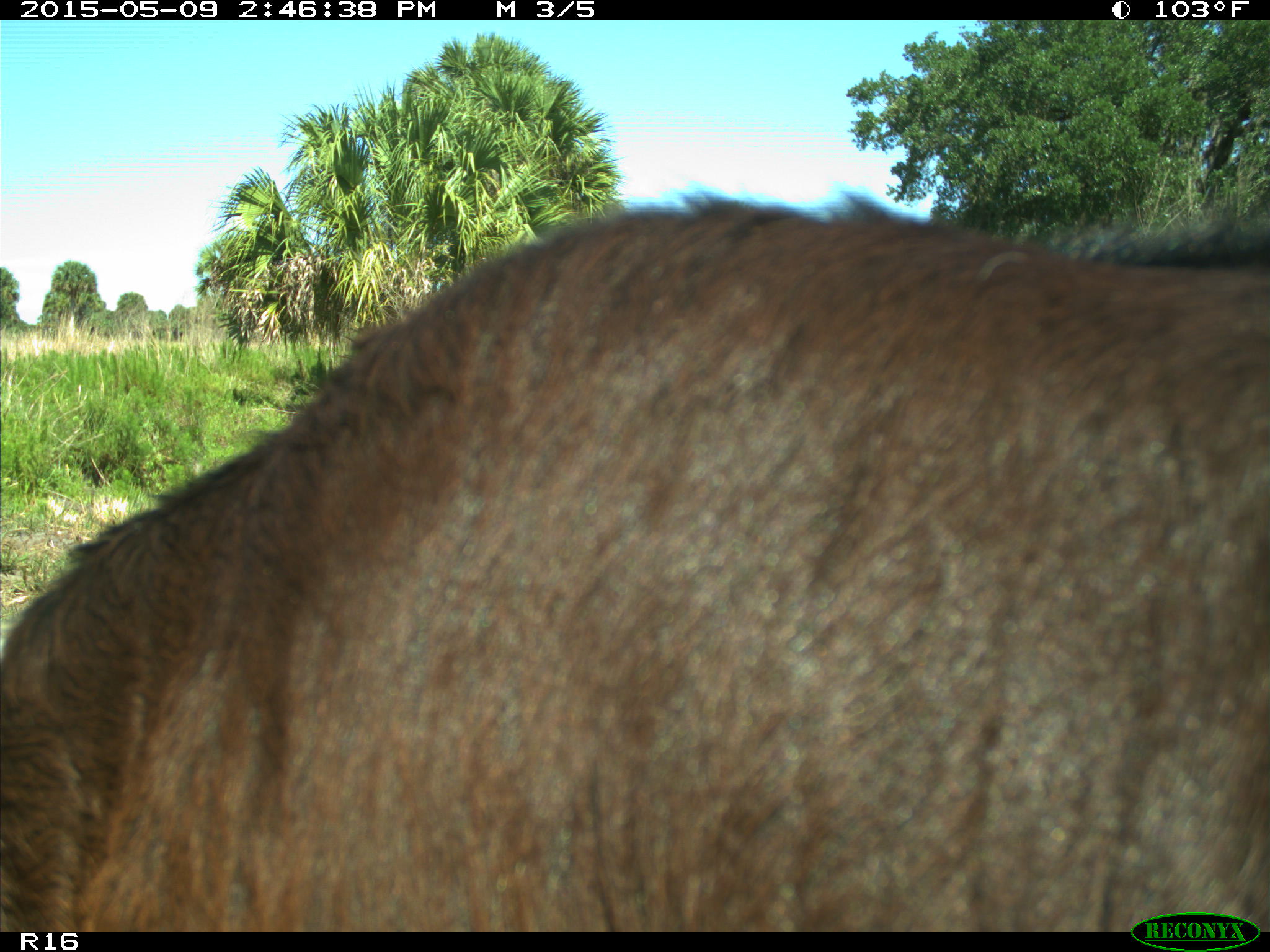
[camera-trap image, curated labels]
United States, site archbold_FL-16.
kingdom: Animalia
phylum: Chordata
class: Mammalia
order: Artiodactyla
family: Bovidae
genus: Bos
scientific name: Bos taurus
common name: domestic cow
Bos taurus (domestic cow).